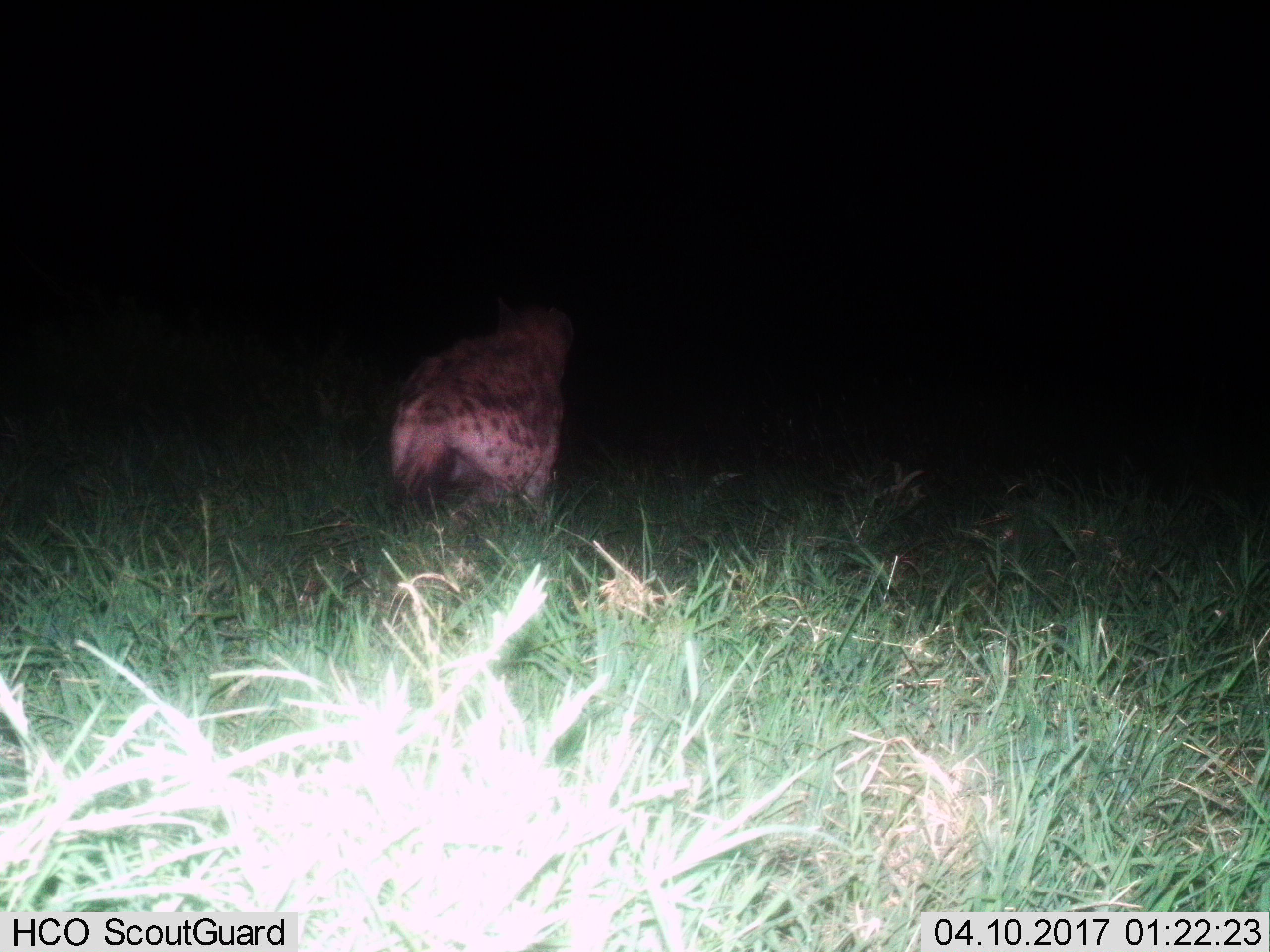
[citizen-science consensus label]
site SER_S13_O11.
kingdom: Animalia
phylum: Chordata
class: Mammalia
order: Carnivora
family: Hyaenidae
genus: Crocuta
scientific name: Crocuta crocuta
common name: spotted hyena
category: hyenaspotted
Hyenaspotted (spotted hyena) (Crocuta crocuta), count 1. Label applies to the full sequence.